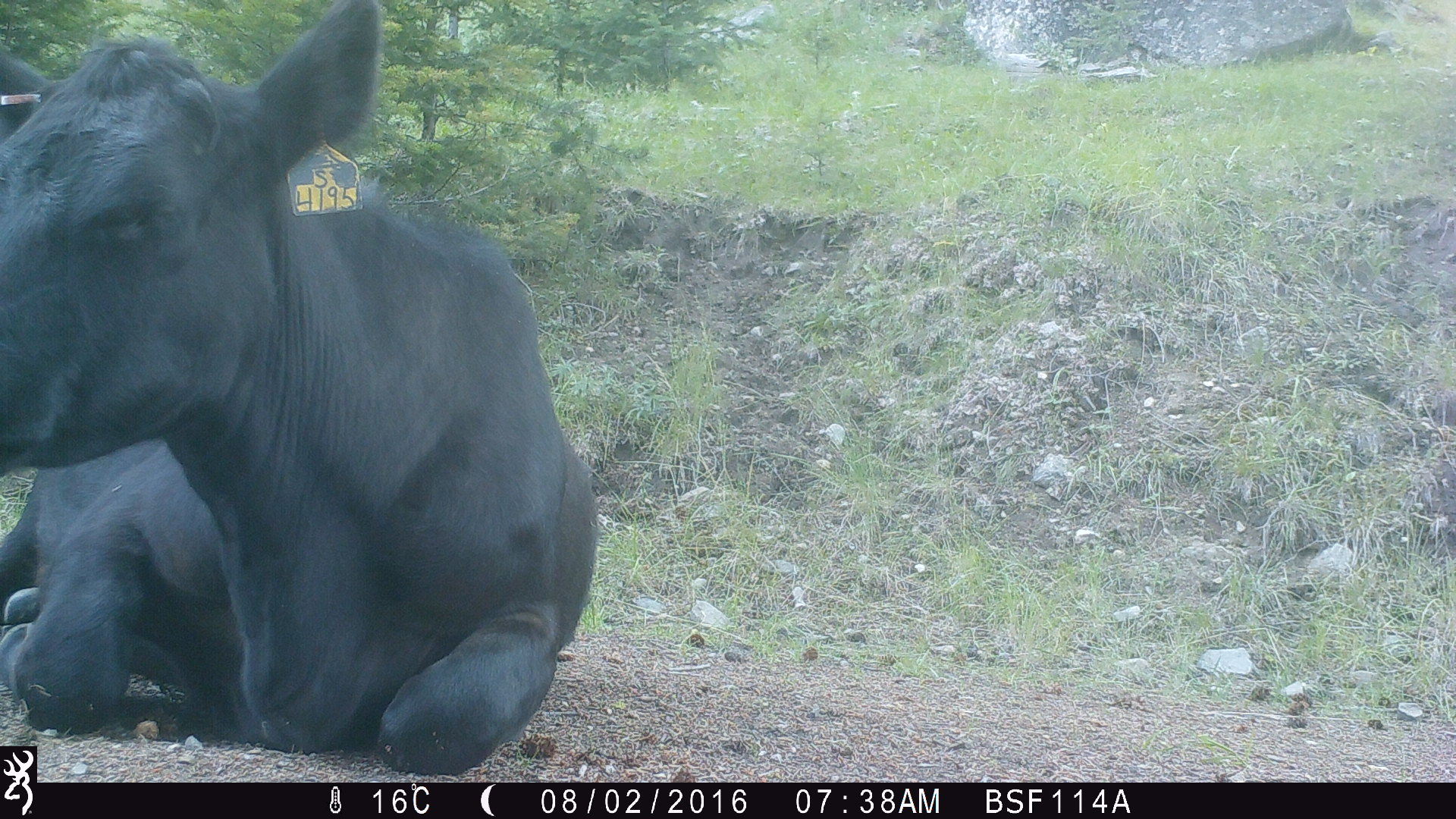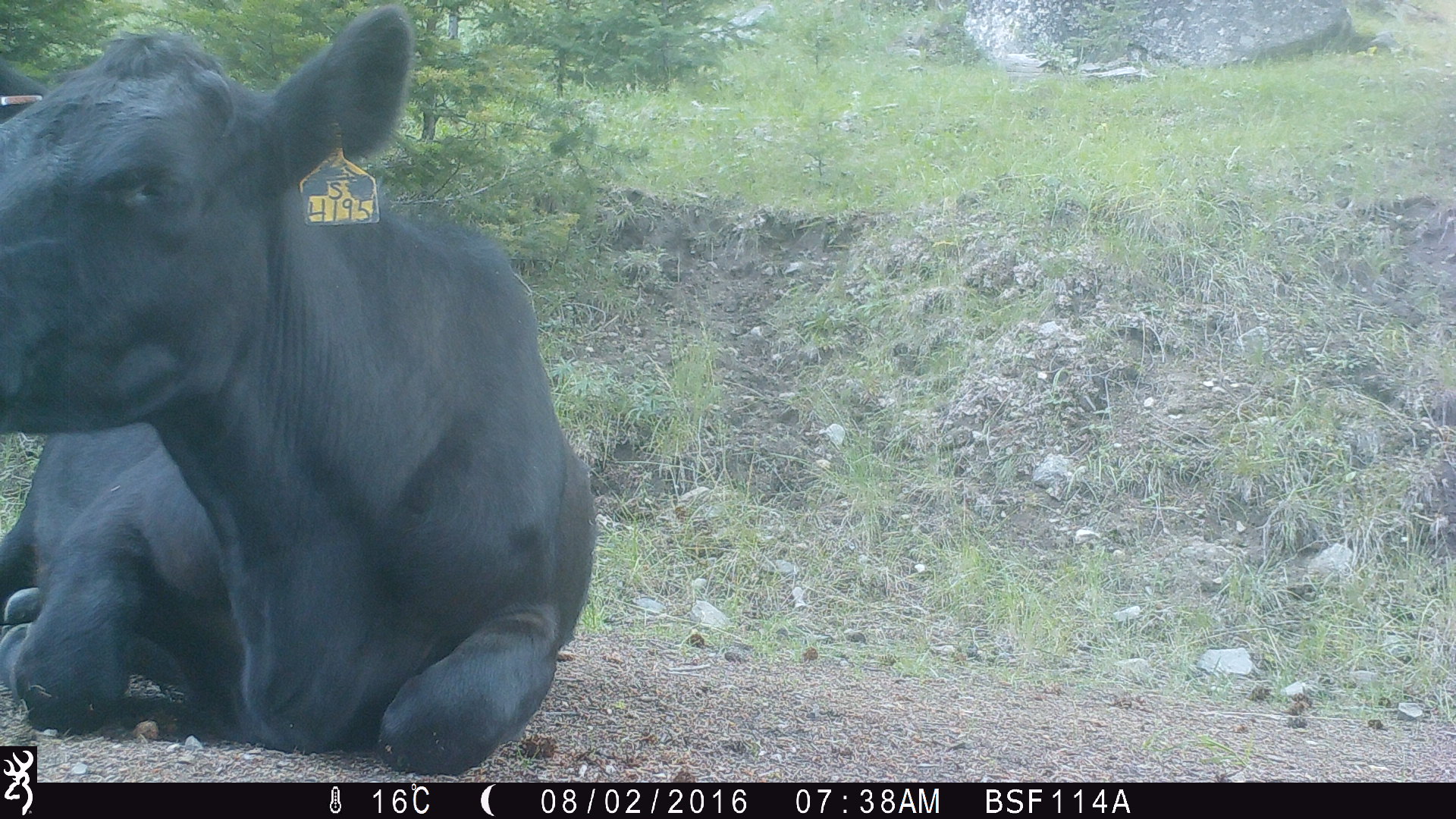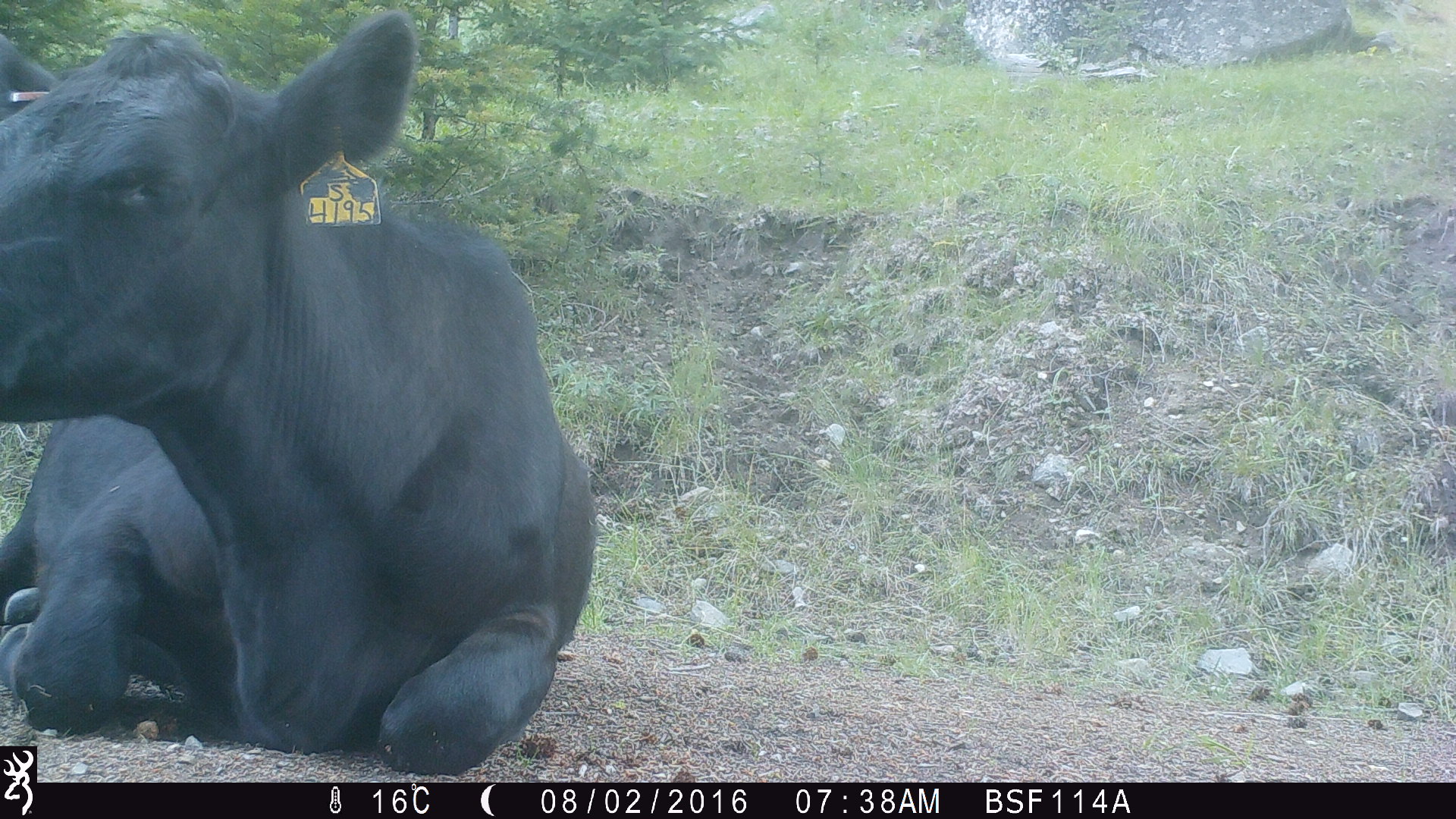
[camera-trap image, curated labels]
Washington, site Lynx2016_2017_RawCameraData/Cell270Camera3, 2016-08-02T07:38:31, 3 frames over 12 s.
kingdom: Animalia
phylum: Chordata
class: Mammalia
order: Artiodactyla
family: Bovidae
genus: Bos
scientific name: Bos taurus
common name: domestic cattle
Domestic cattle (Bos taurus). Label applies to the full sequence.